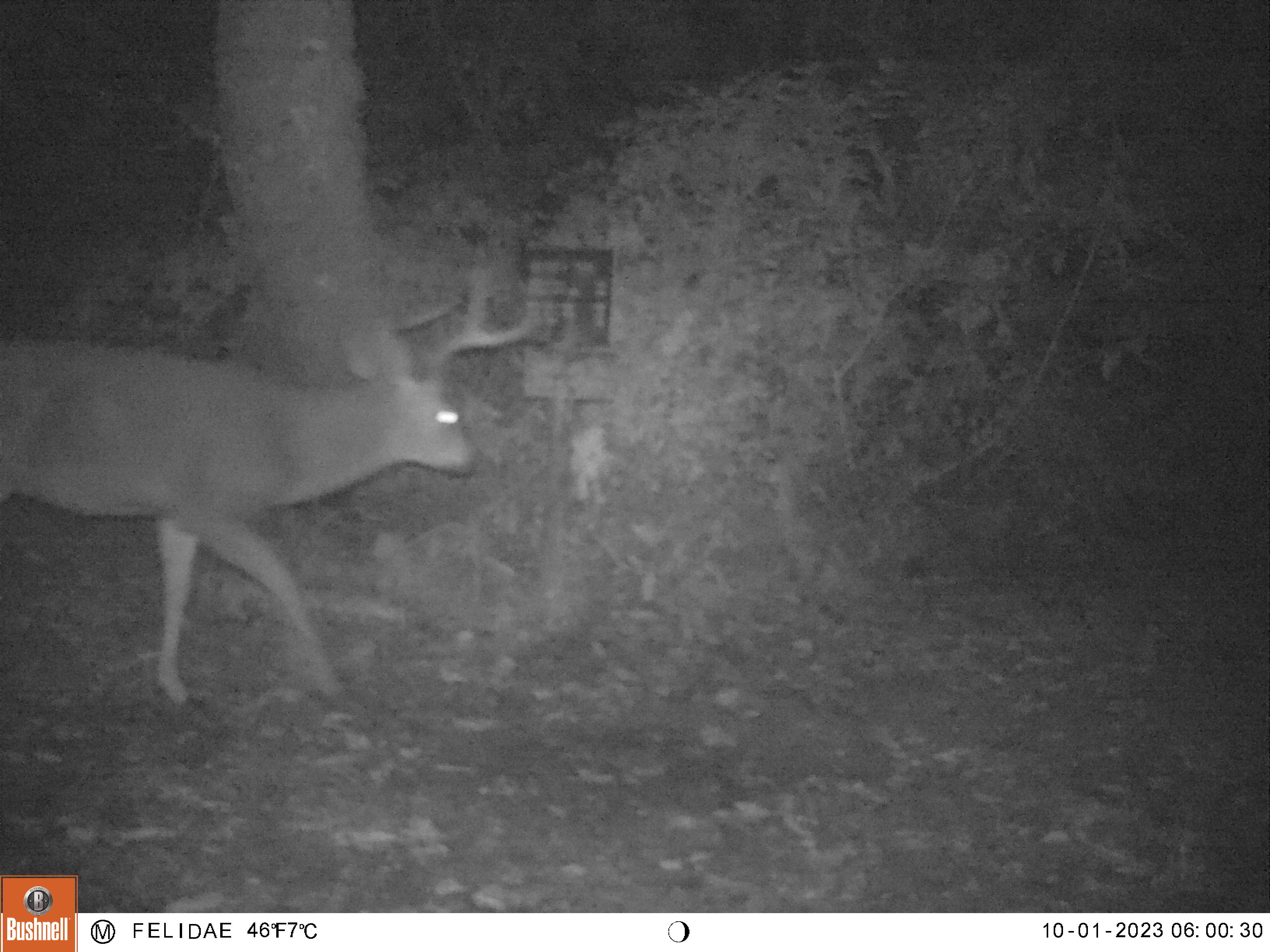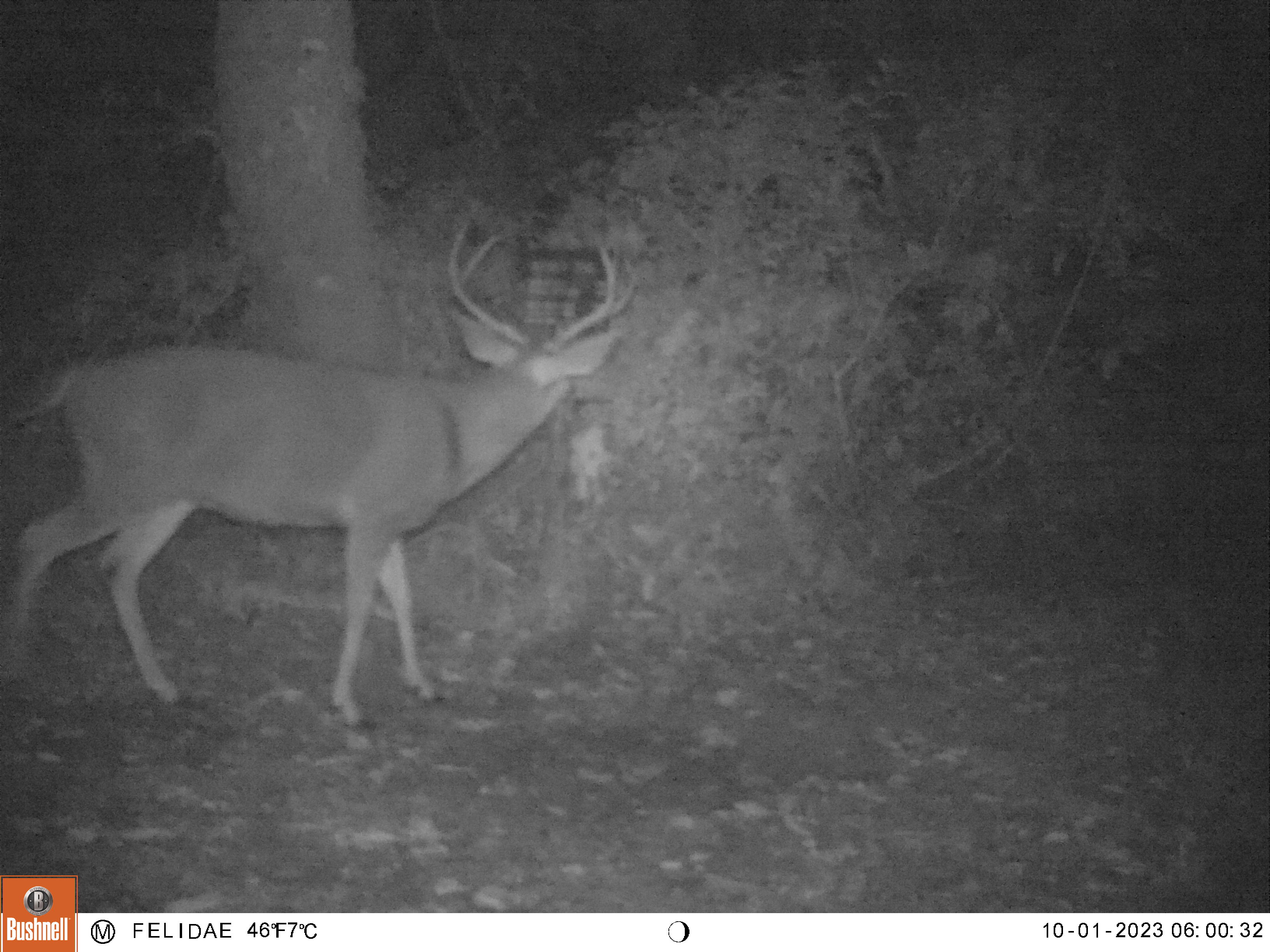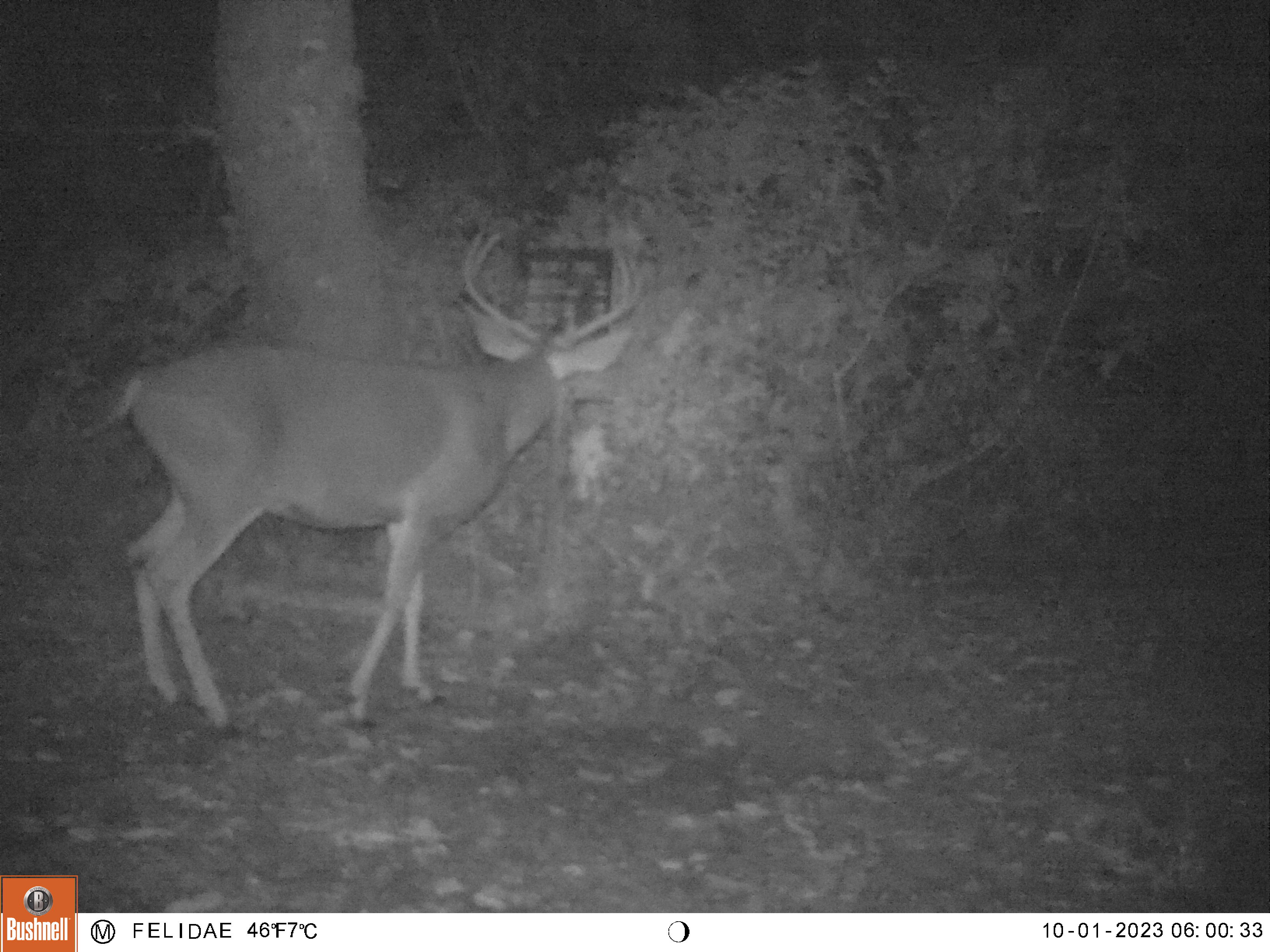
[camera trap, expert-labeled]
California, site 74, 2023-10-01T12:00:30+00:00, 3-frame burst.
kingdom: Animalia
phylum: Chordata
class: Mammalia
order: Artiodactyla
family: Cervidae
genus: Odocoileus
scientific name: Odocoileus hemionus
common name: mule deer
Mule deer (Odocoileus hemionus).